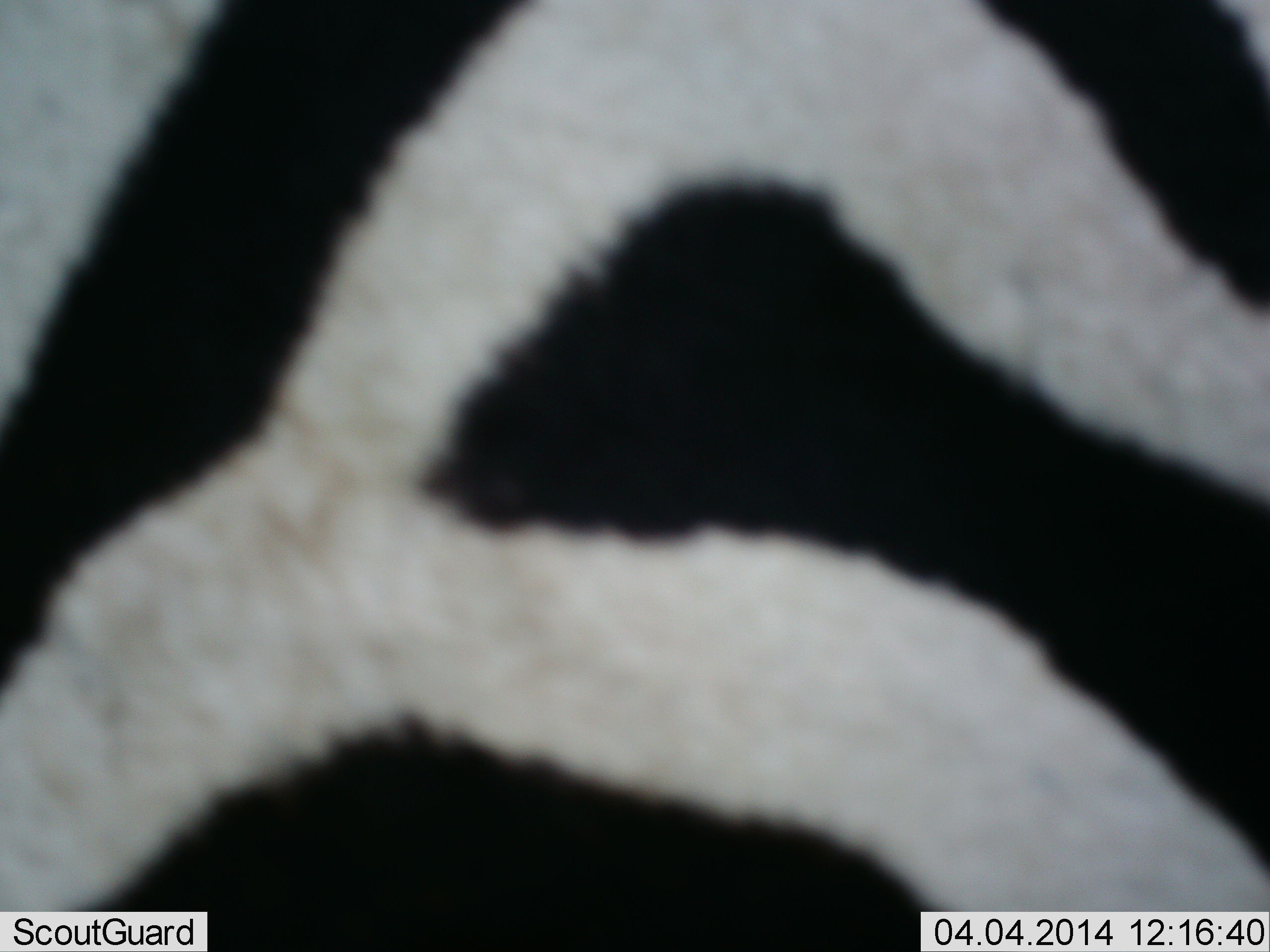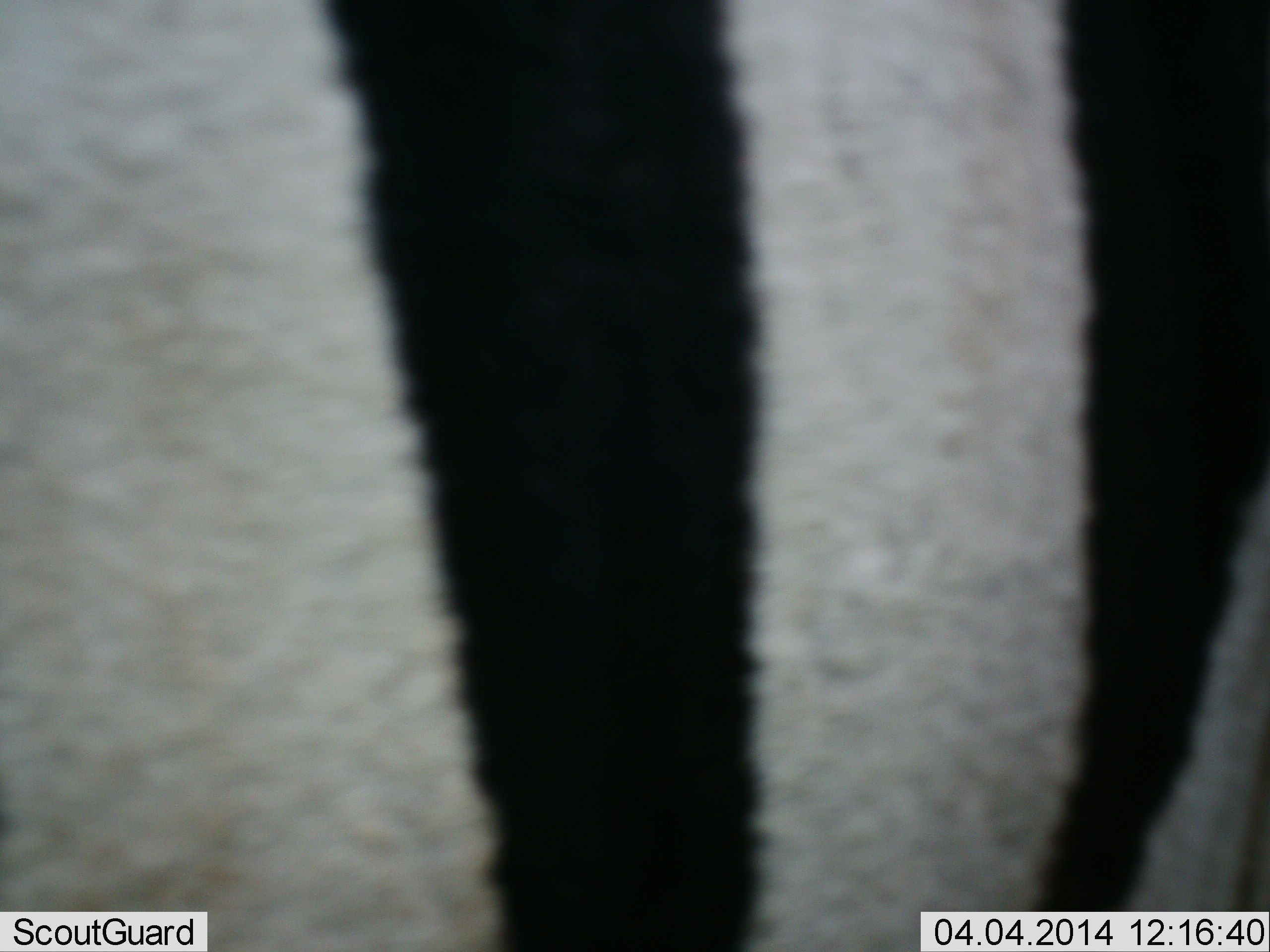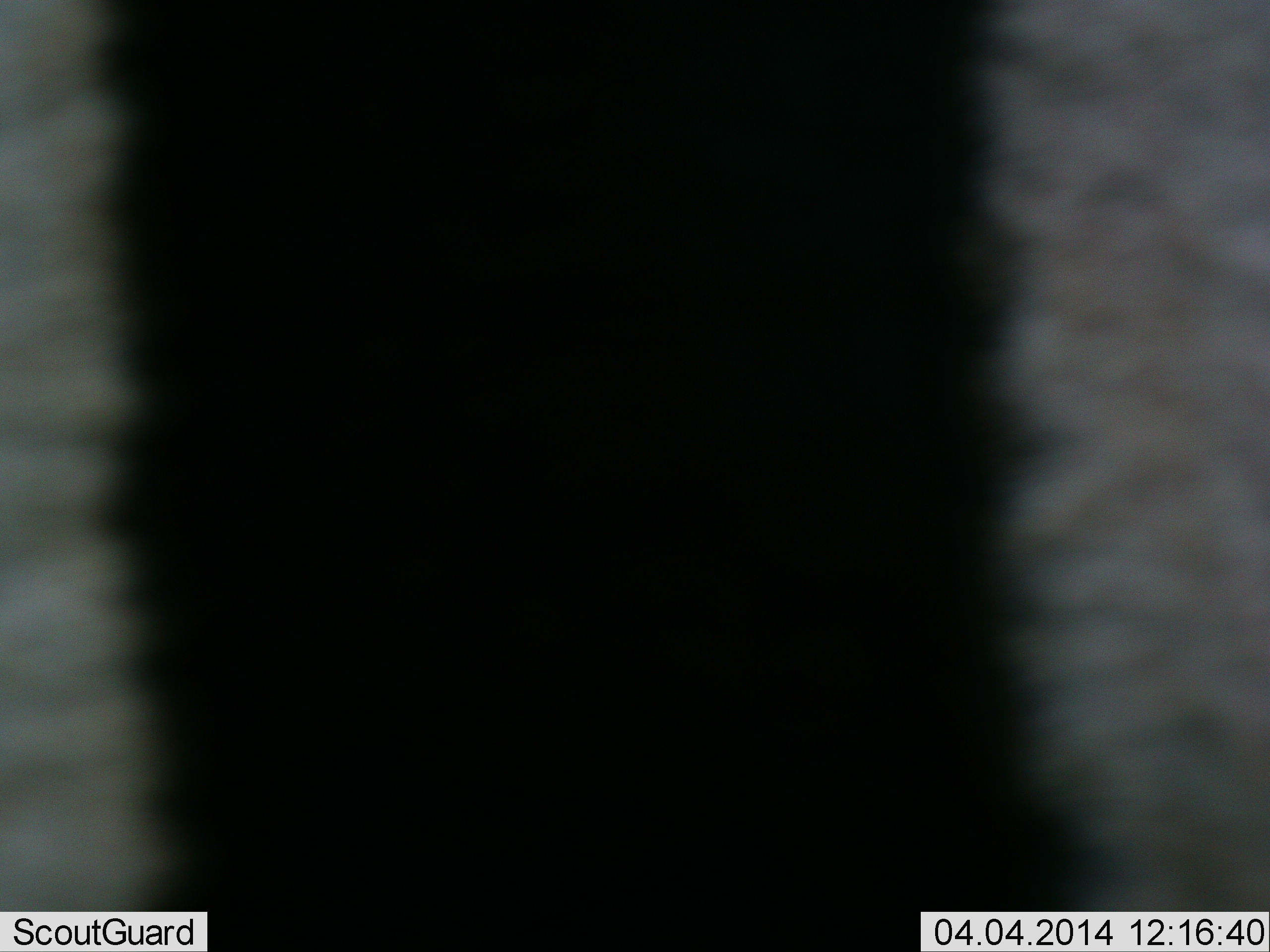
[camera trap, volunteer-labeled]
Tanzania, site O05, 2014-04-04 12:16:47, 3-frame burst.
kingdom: Animalia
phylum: Chordata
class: Mammalia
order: Perissodactyla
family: Equidae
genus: Equus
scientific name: Equus quagga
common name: plains zebra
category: zebra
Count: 1.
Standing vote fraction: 50%.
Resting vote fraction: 10%.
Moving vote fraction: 40%.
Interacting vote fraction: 0%.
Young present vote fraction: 0%.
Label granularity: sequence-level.